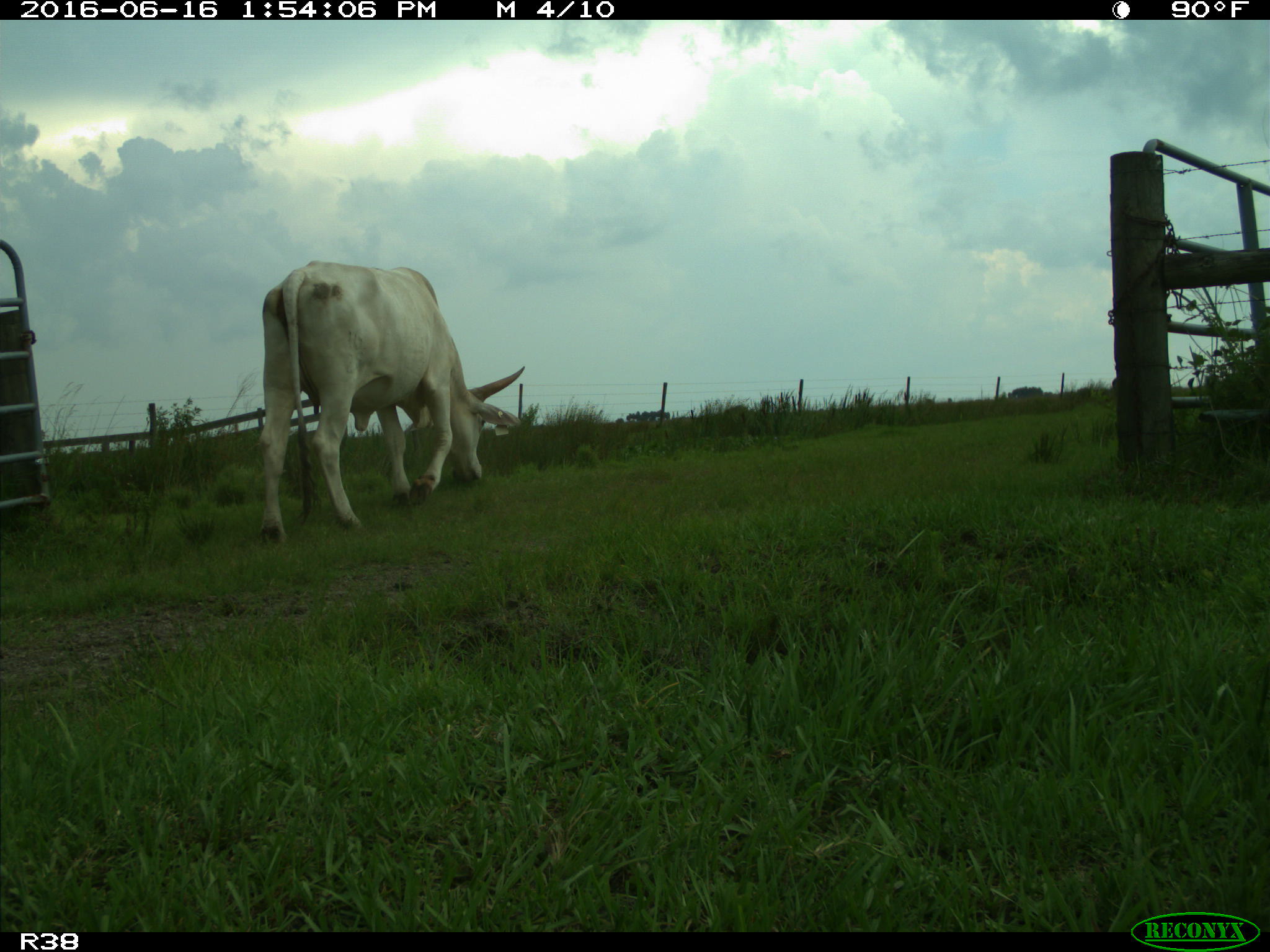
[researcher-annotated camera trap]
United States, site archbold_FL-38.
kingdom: Animalia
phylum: Chordata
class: Mammalia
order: Artiodactyla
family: Bovidae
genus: Bos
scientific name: Bos taurus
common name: domestic cow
Bos taurus (domestic cow).